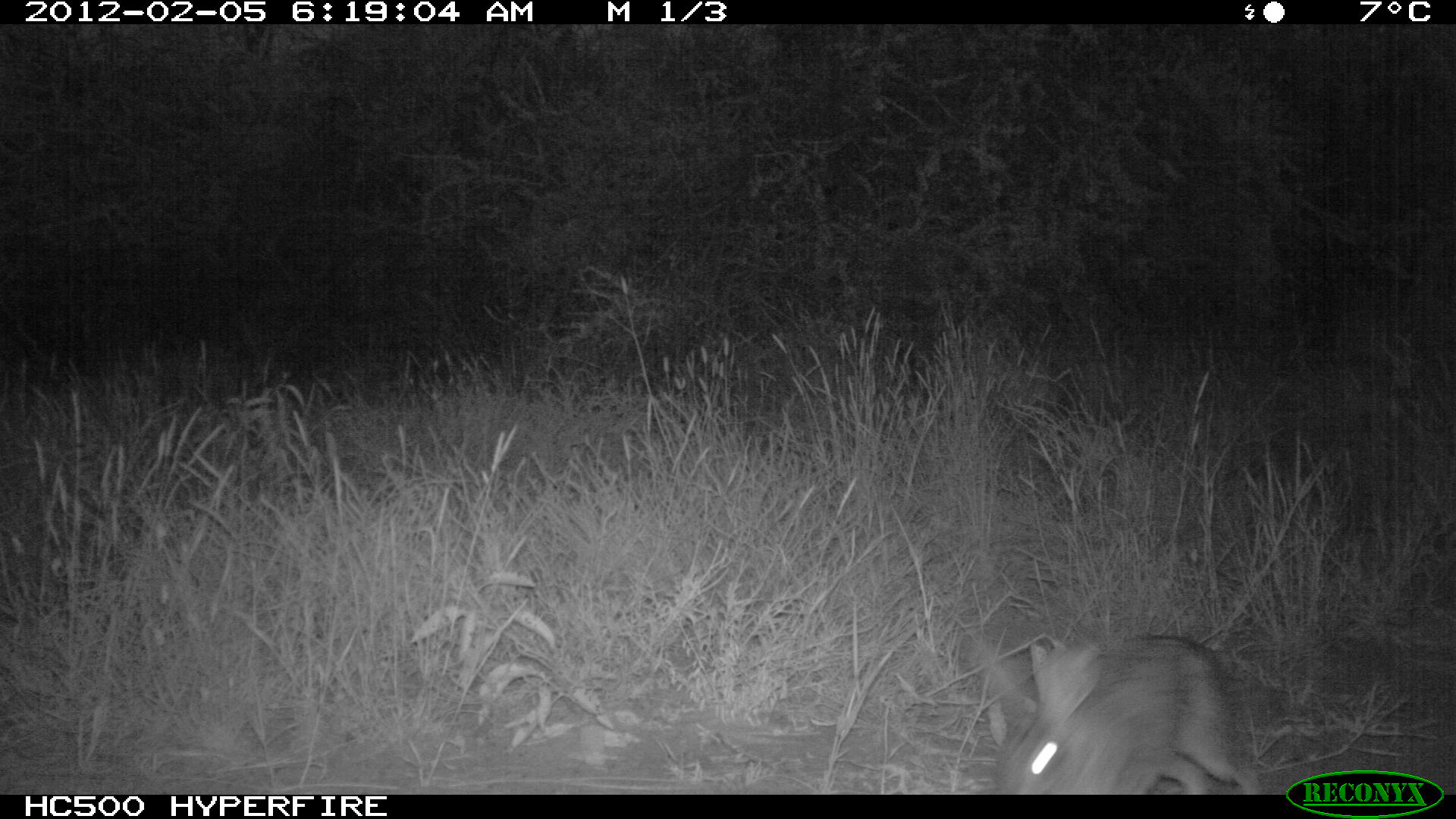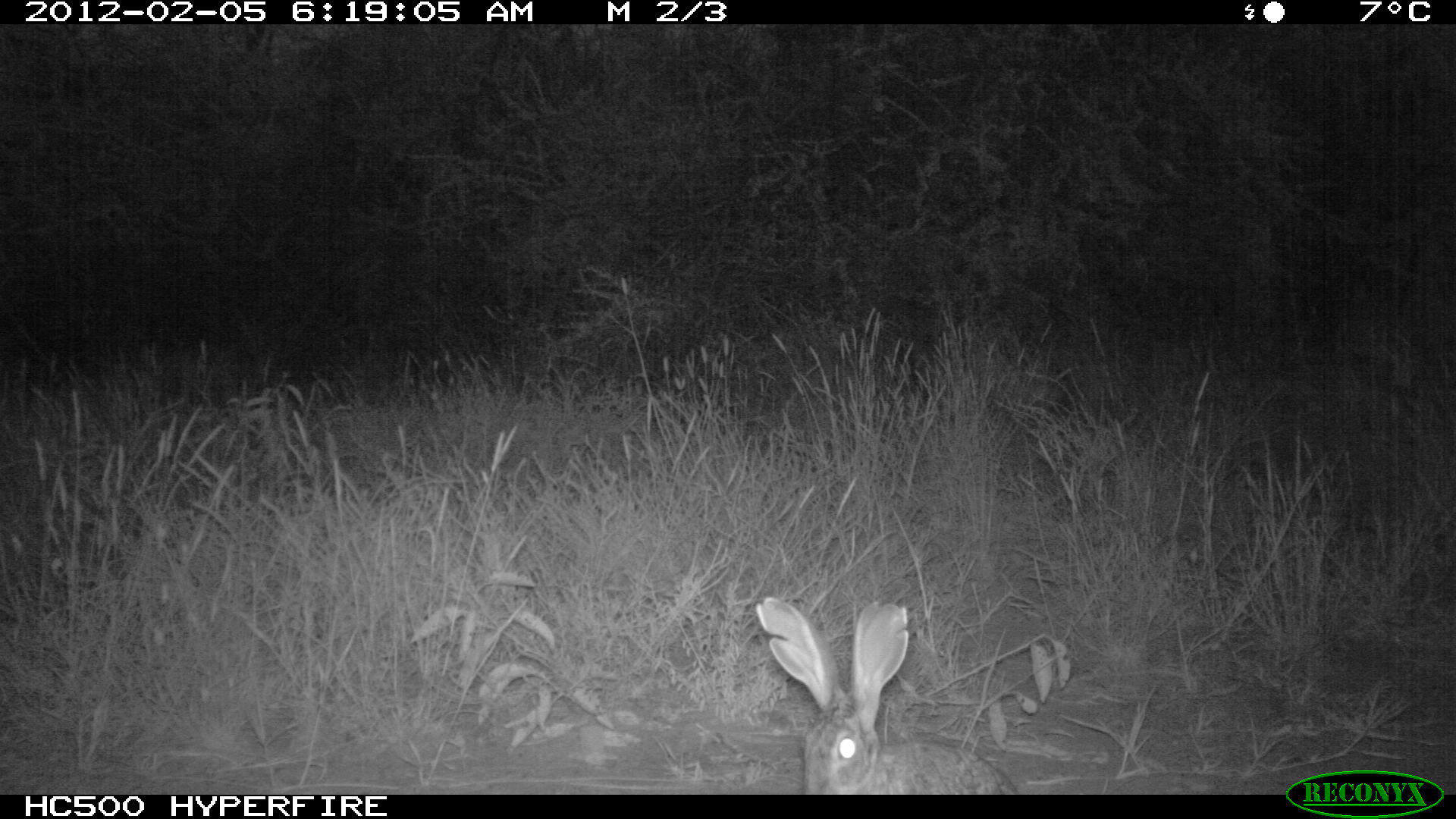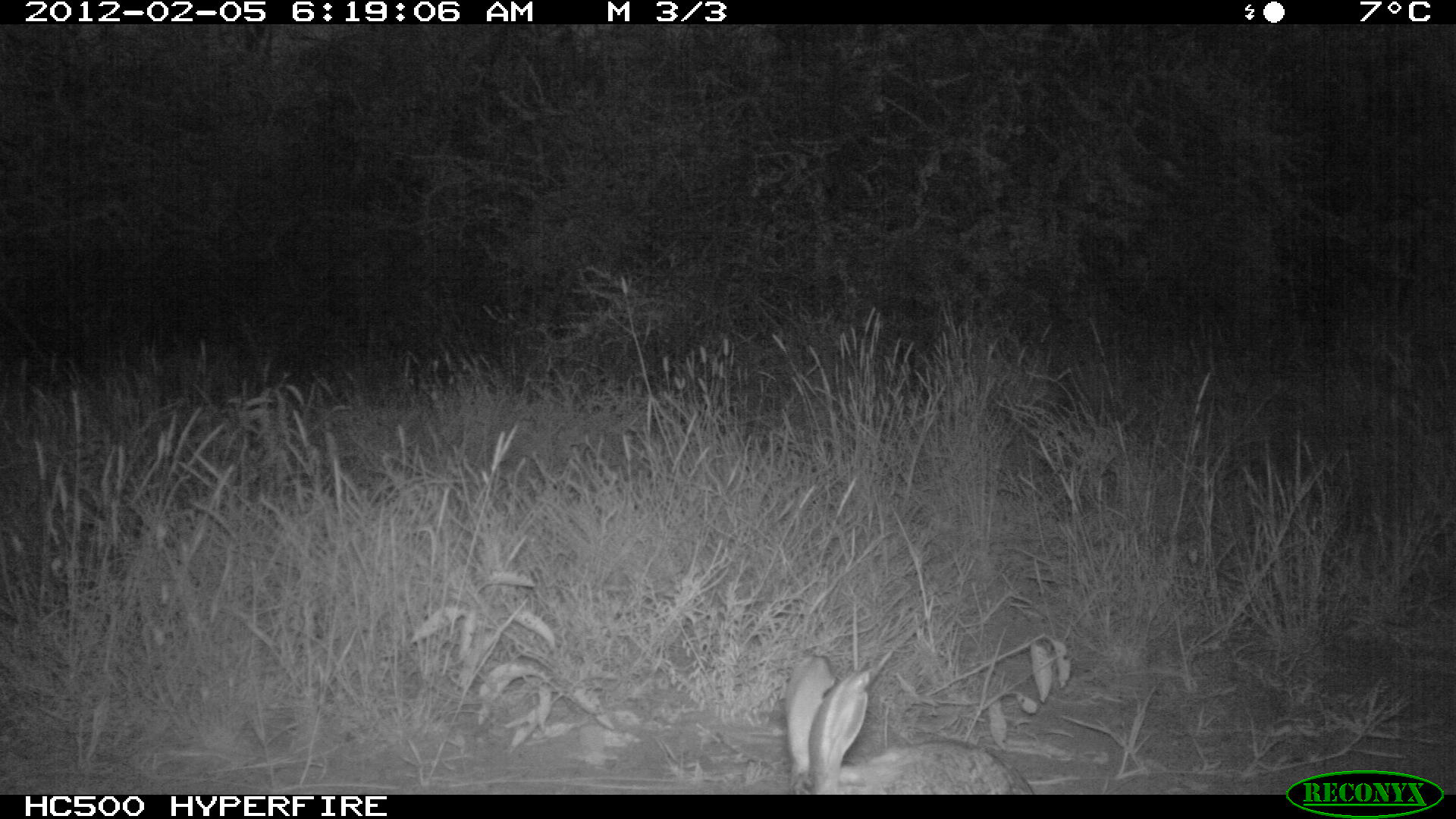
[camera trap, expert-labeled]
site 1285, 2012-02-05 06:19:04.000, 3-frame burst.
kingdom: Animalia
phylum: Chordata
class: Mammalia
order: Lagomorpha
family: Leporidae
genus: Lepus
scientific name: Lepus saxatilis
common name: scrub hare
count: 1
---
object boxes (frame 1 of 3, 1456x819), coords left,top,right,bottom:
lepus saxatilis: 959,618,1261,793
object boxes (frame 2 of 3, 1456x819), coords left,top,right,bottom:
lepus saxatilis: 749,595,1022,793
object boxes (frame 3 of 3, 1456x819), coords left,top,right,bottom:
lepus saxatilis: 778,653,1041,793